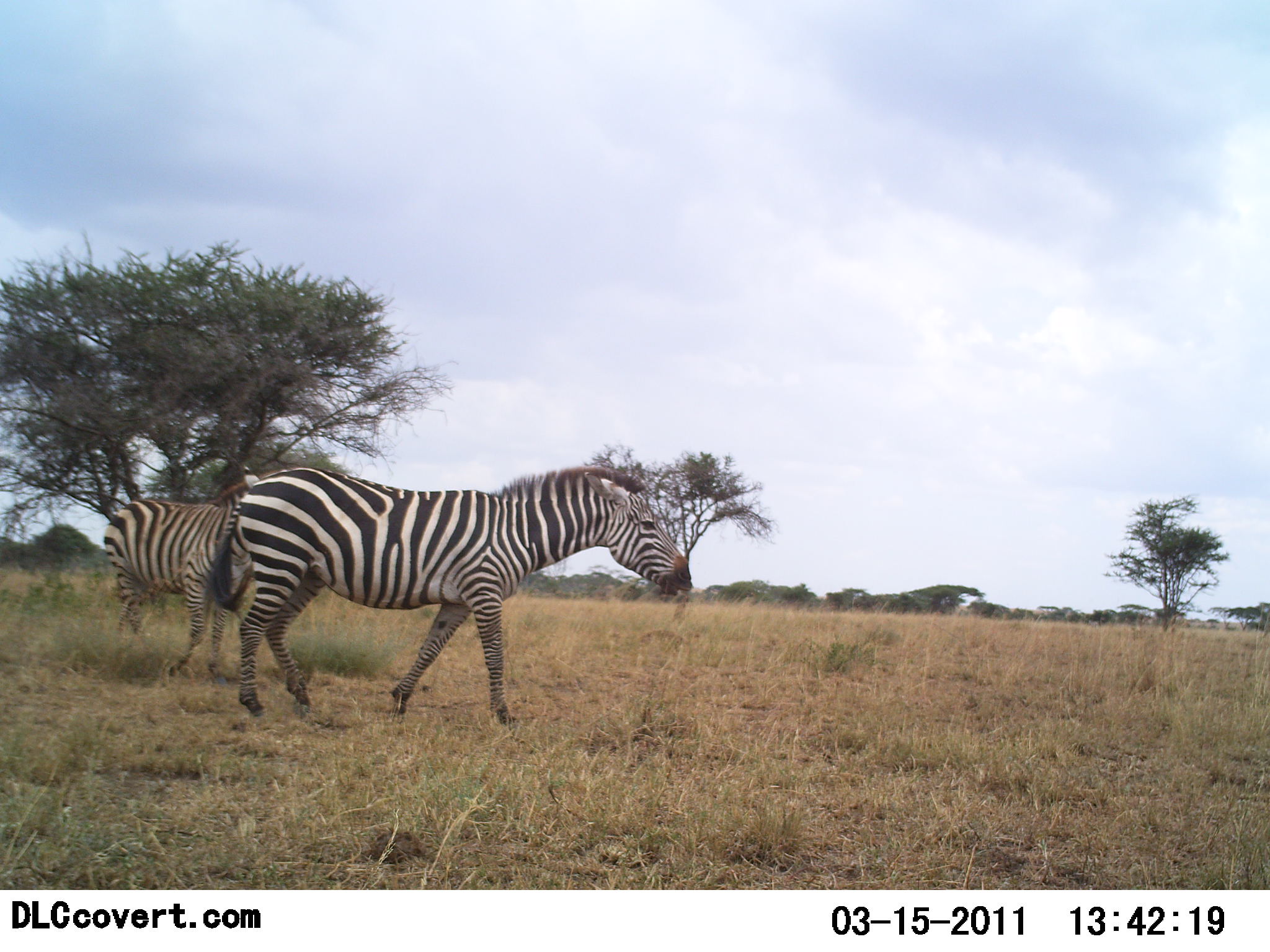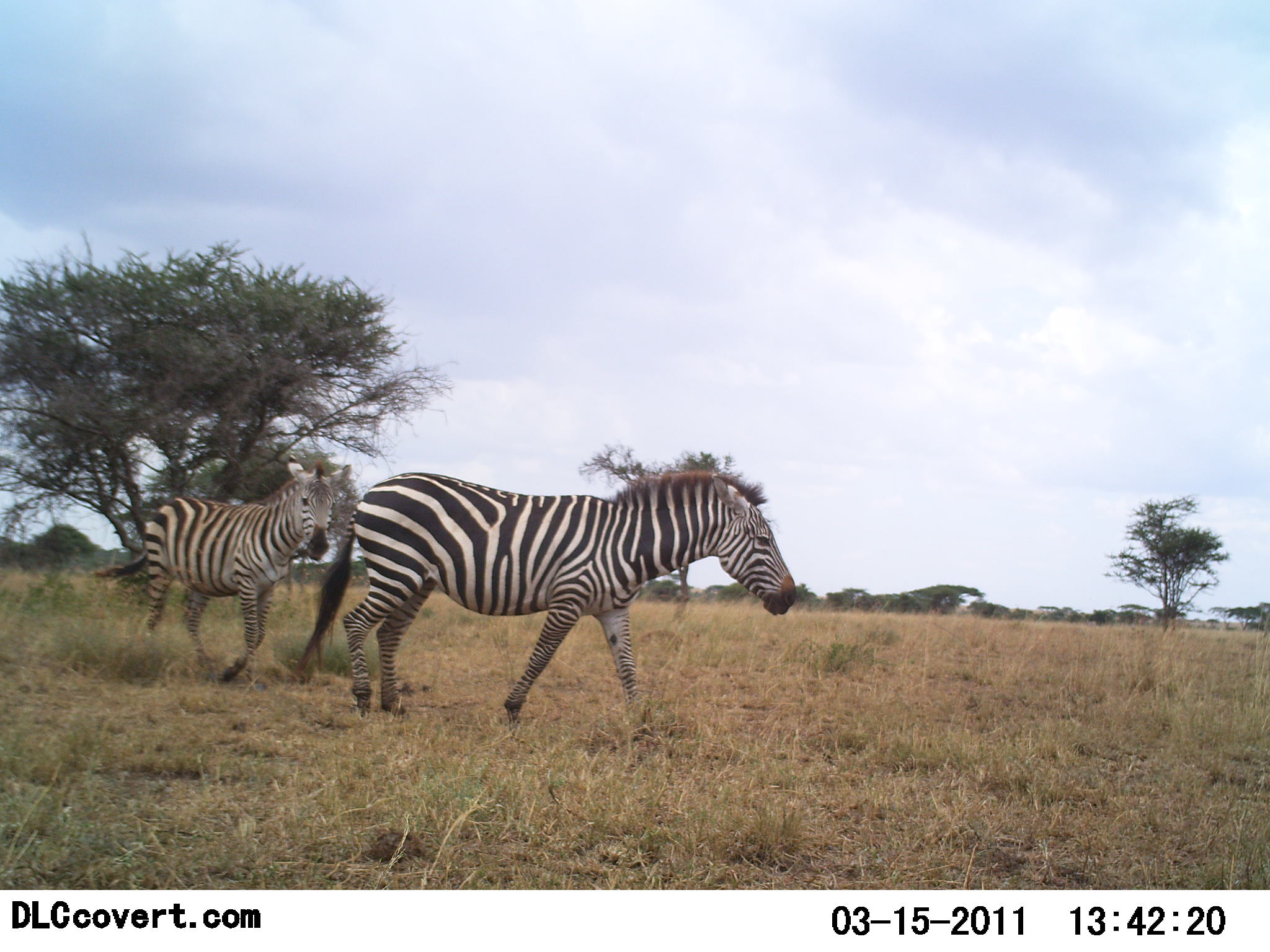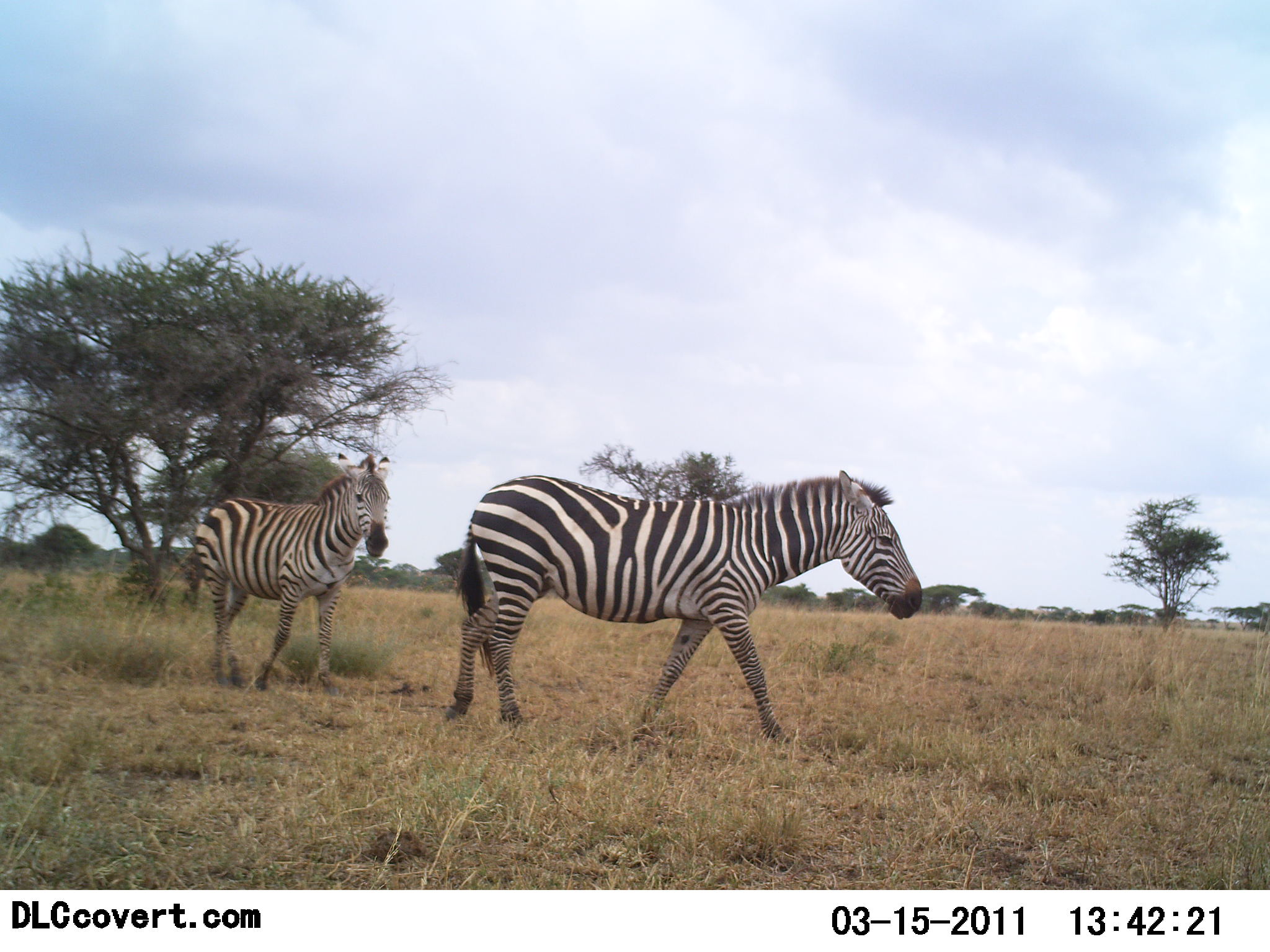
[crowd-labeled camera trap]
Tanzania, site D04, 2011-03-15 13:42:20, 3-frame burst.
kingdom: Animalia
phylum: Chordata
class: Mammalia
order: Perissodactyla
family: Equidae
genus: Equus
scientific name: Equus quagga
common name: plains zebra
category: zebra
Zebra (plains zebra) (Equus quagga), count 2. Behavior (volunteer vote fractions): standing 0%, resting 0%, moving 100%, interacting 0%. Young present (vote fraction): 0%. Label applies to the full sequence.